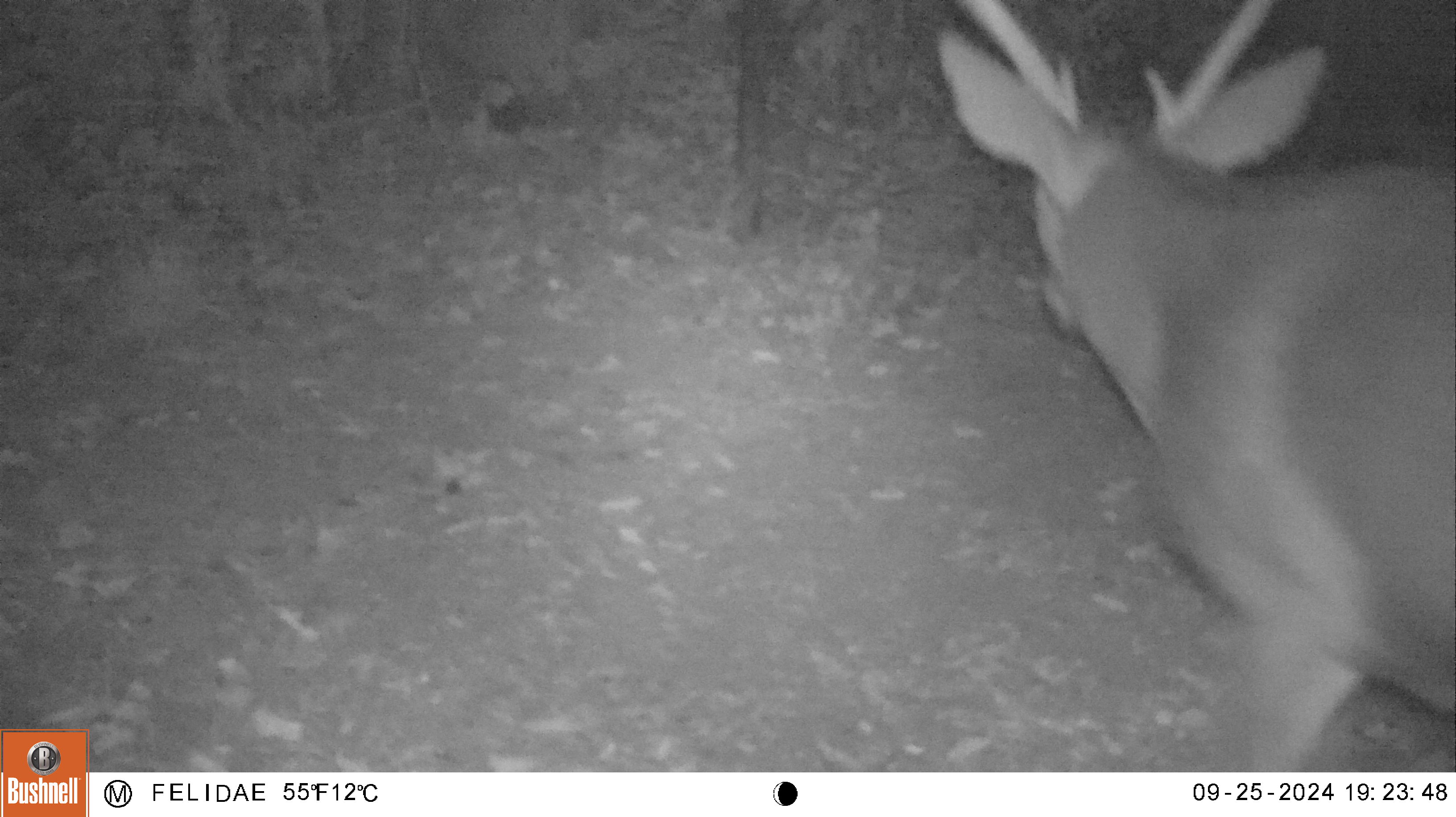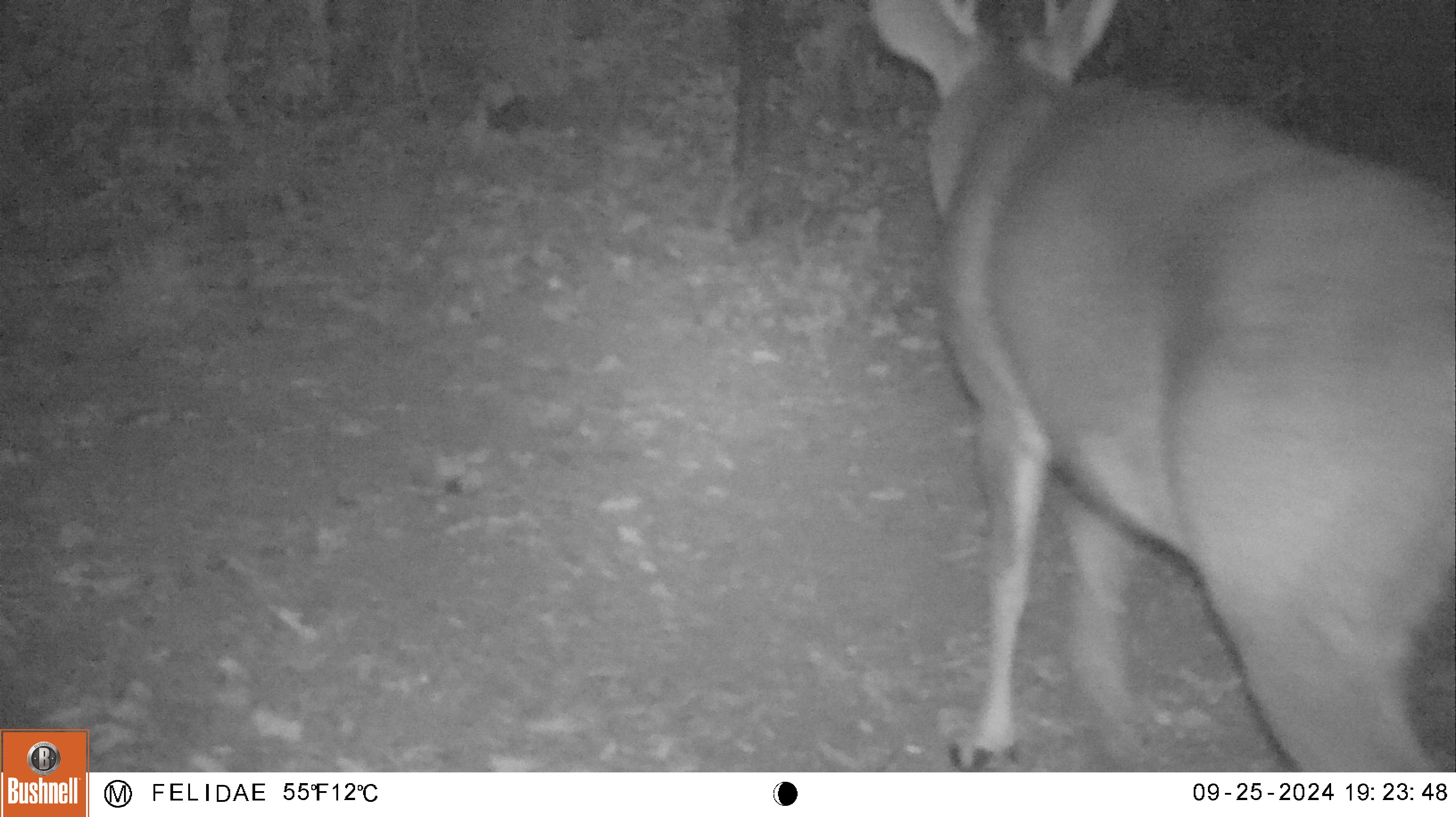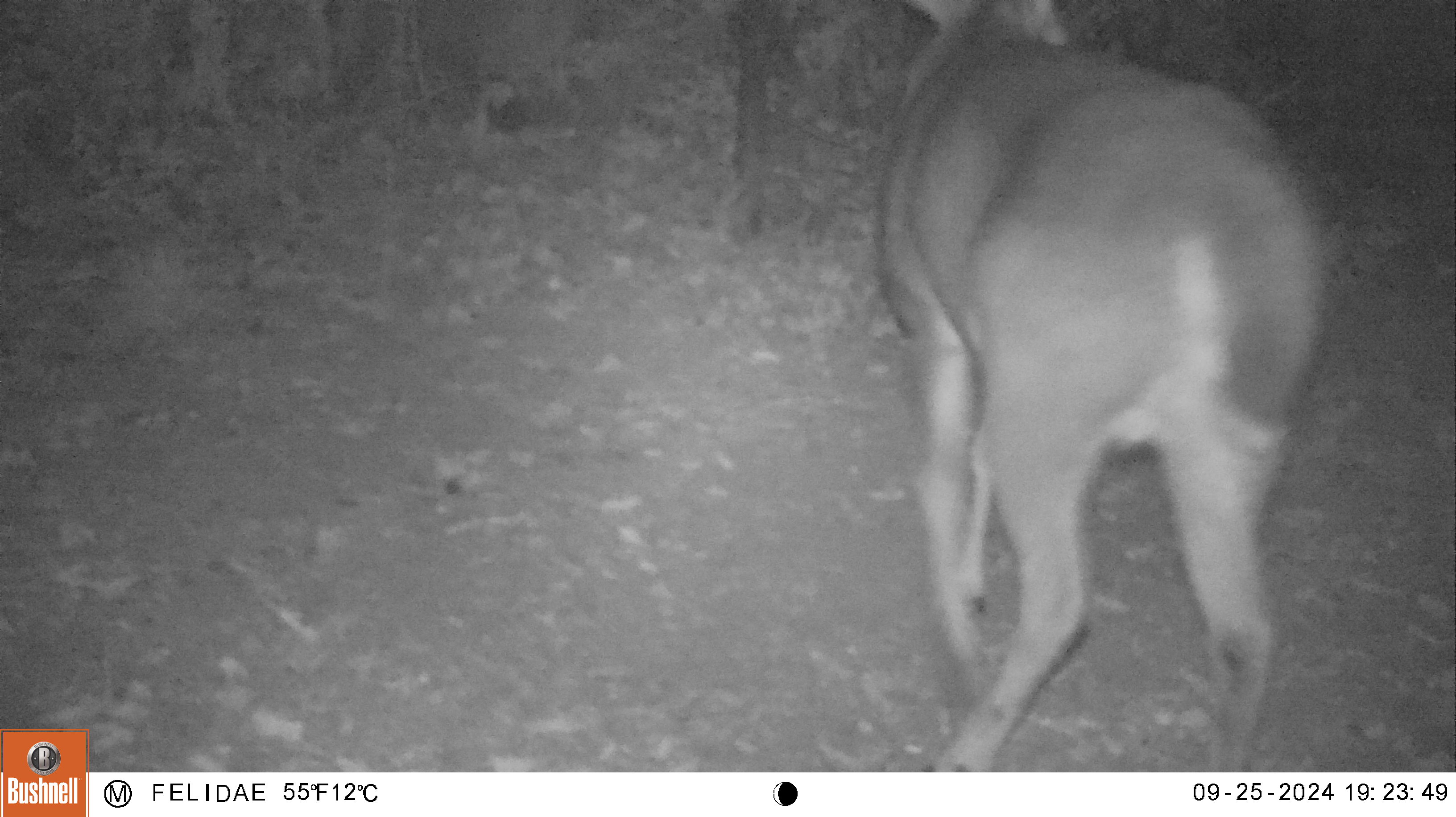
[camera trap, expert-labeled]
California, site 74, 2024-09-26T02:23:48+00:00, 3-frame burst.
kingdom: Animalia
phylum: Chordata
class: Mammalia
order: Artiodactyla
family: Cervidae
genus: Odocoileus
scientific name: Odocoileus hemionus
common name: mule deer